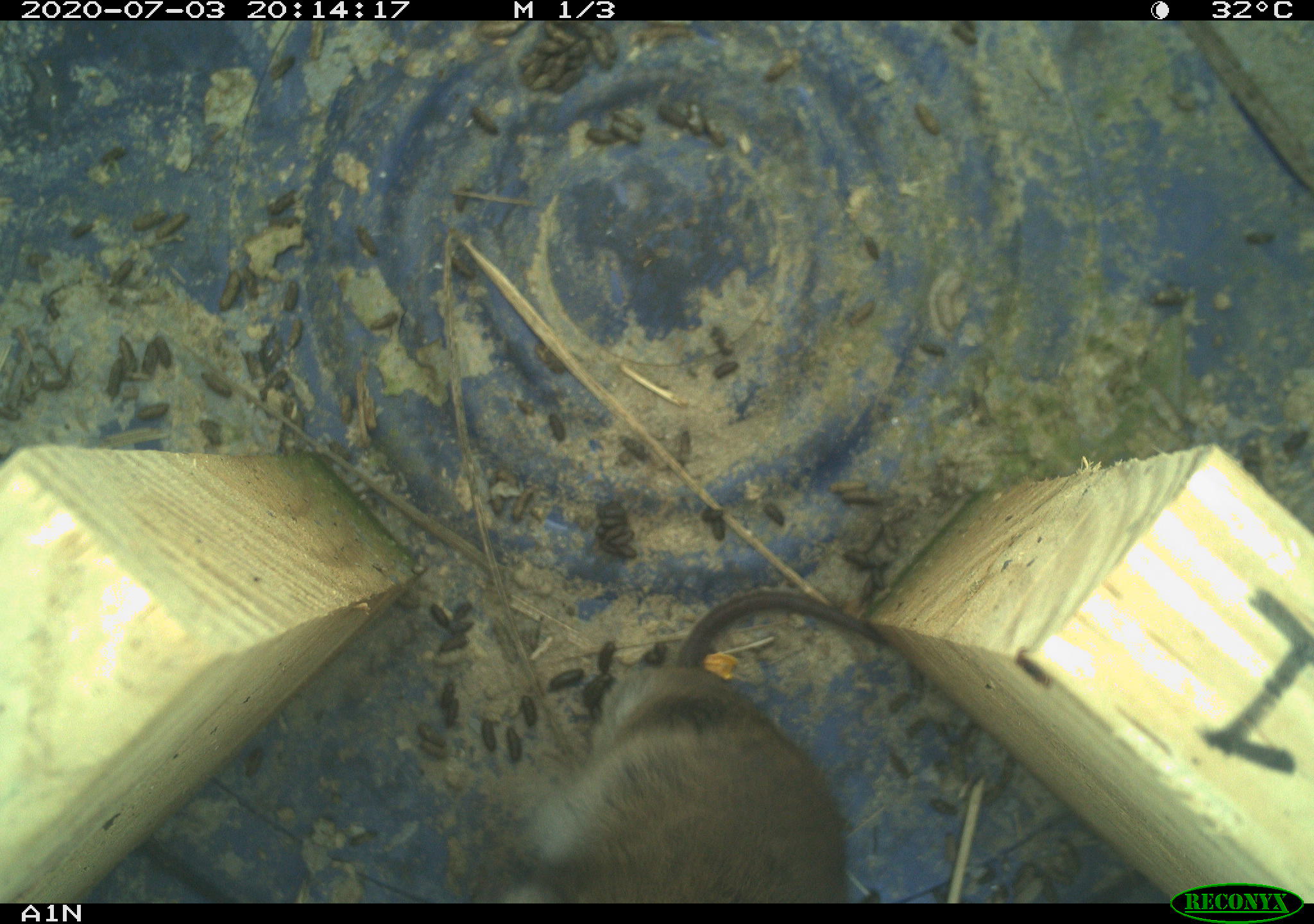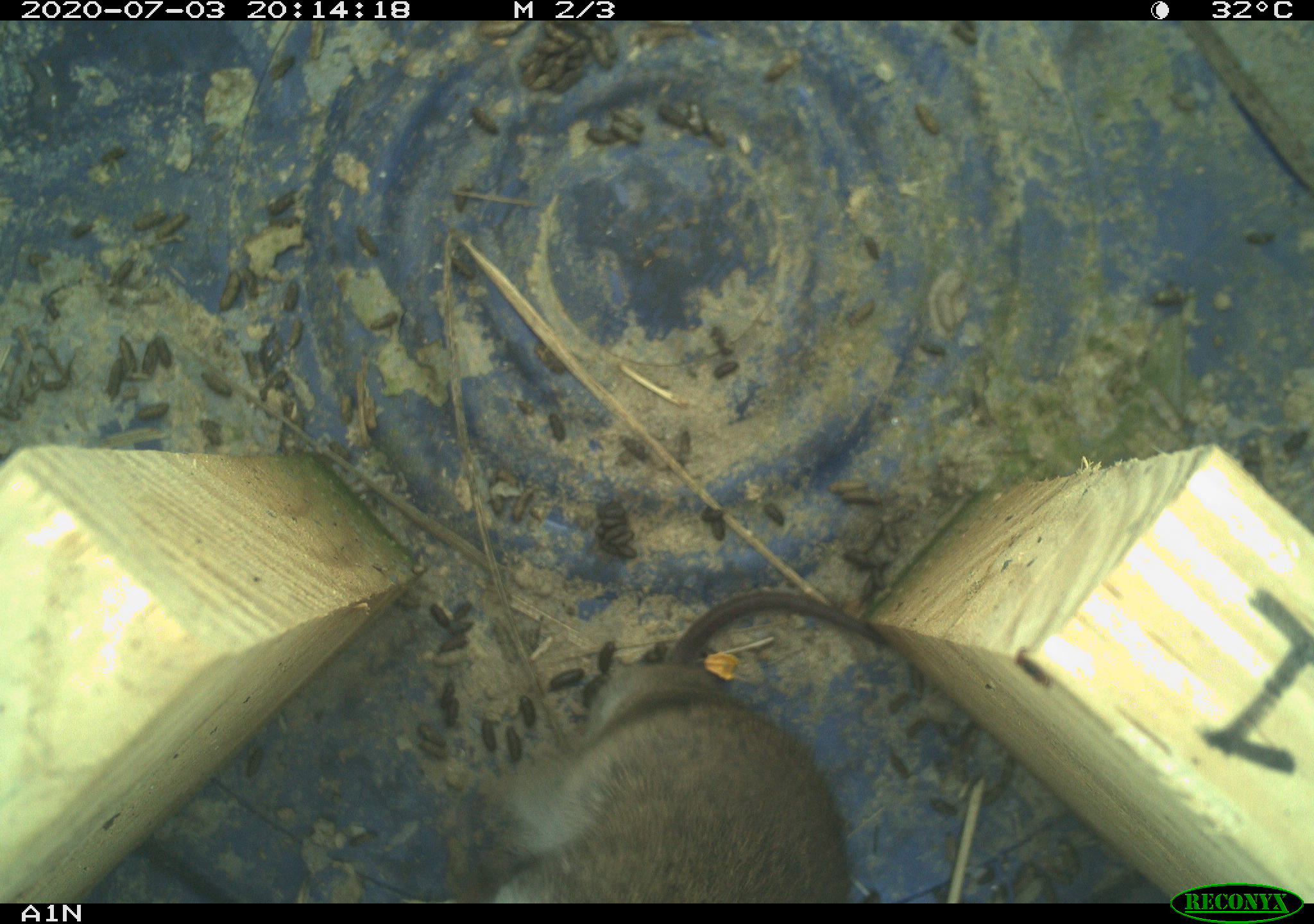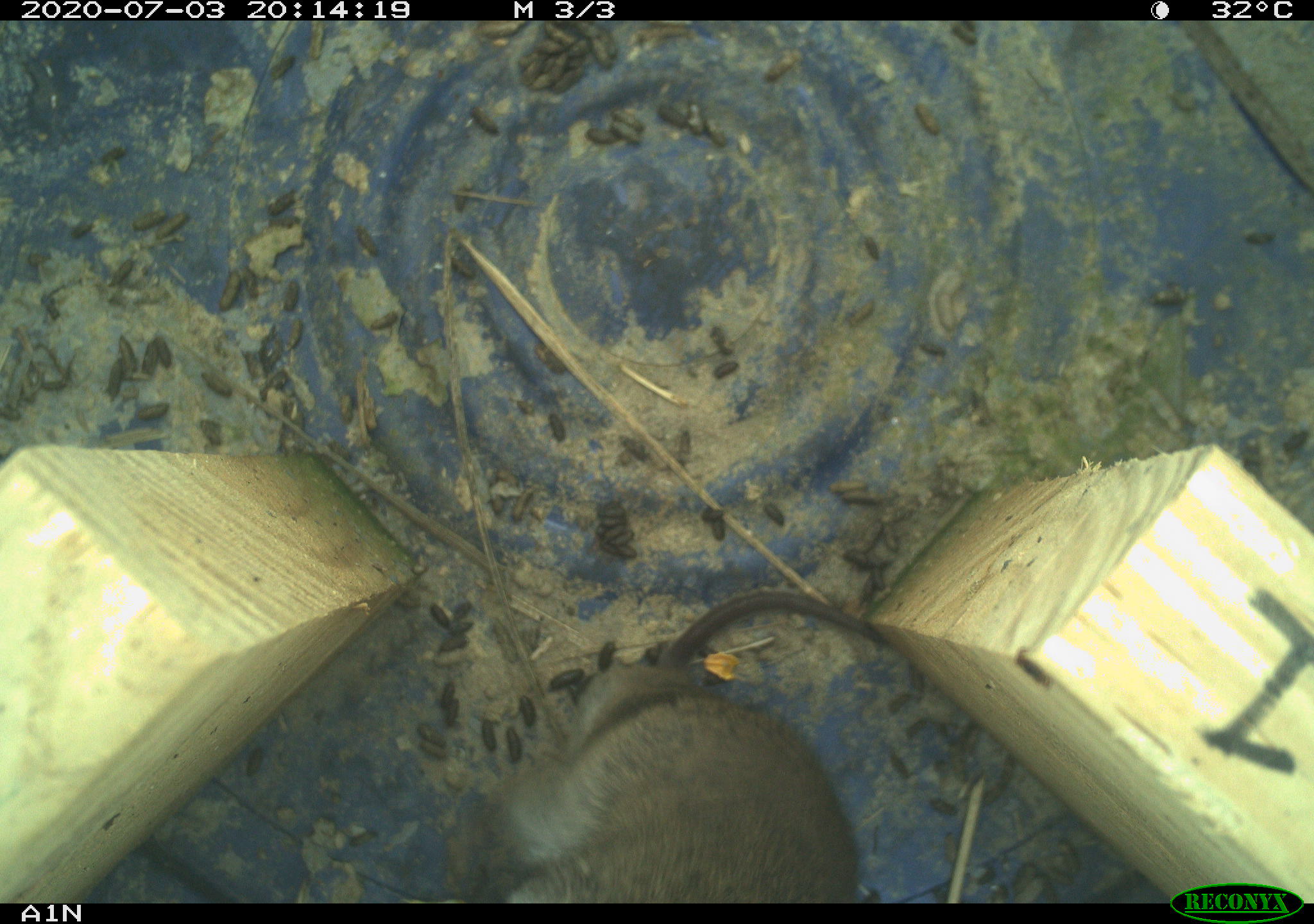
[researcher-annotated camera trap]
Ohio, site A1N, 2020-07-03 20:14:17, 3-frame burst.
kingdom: Animalia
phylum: Chordata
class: Mammalia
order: Rodentia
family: Cricetidae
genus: Microtus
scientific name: Microtus pennsylvanicus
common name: meadow vole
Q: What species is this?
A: Meadow vole (Microtus pennsylvanicus).